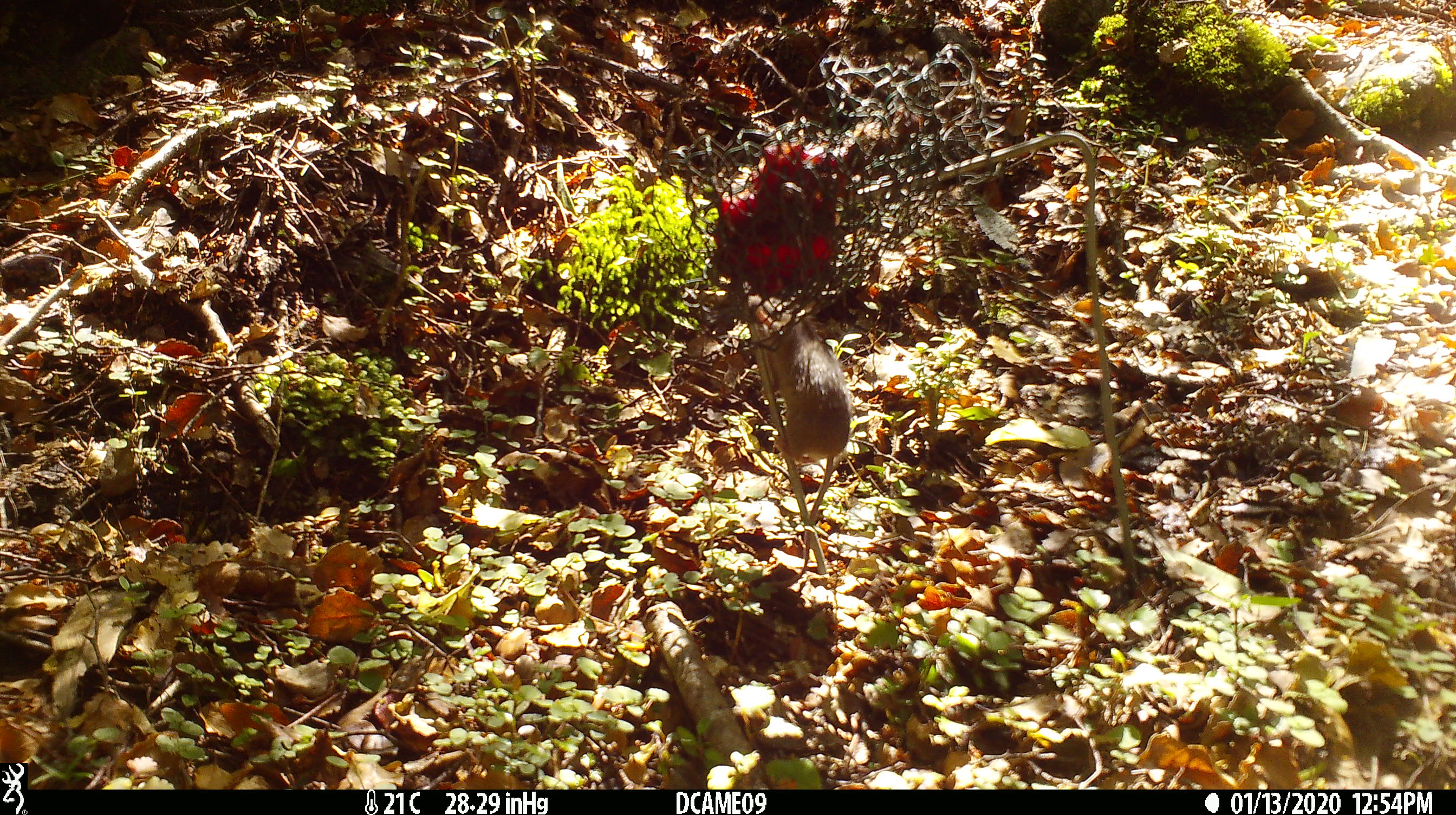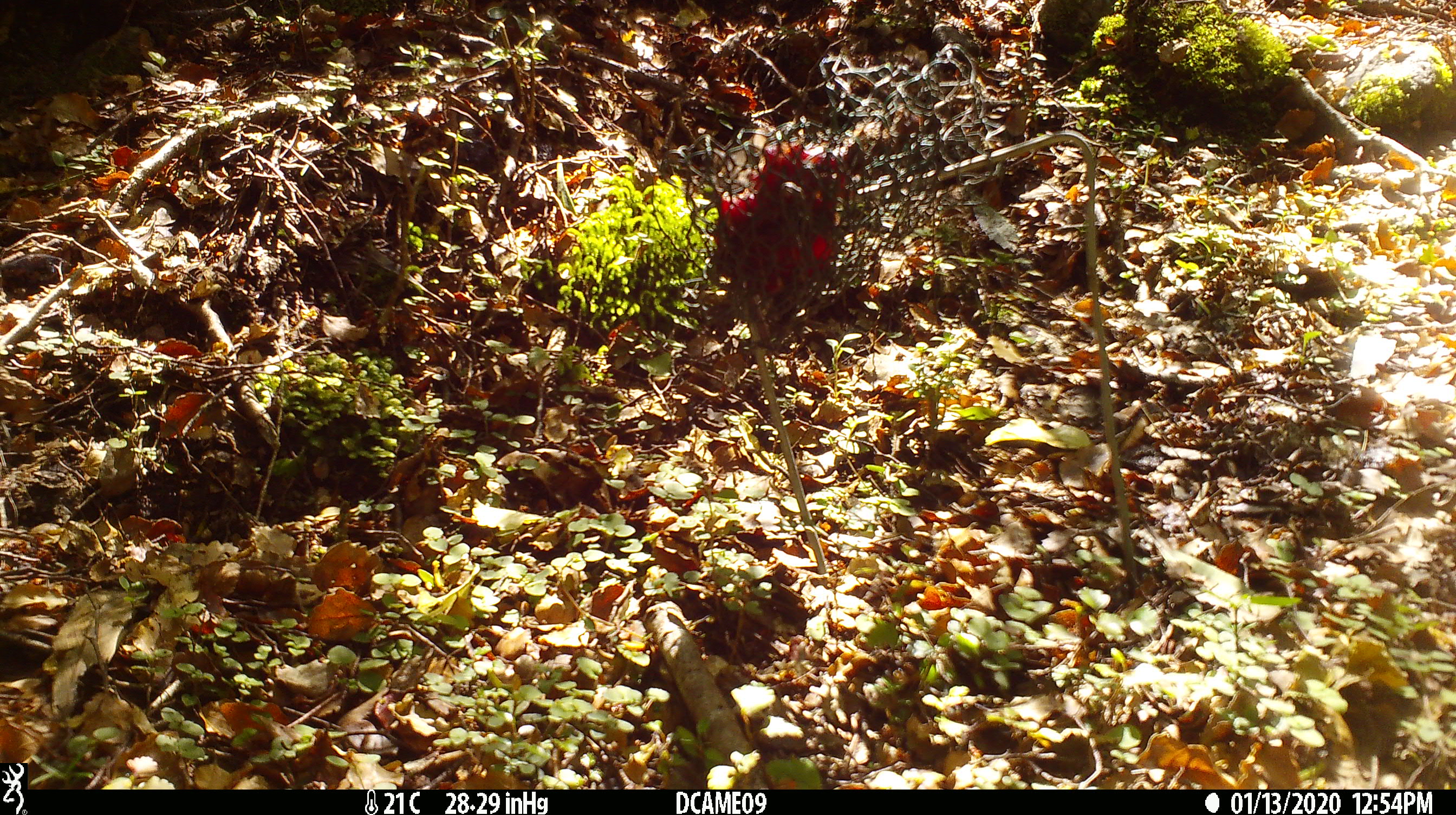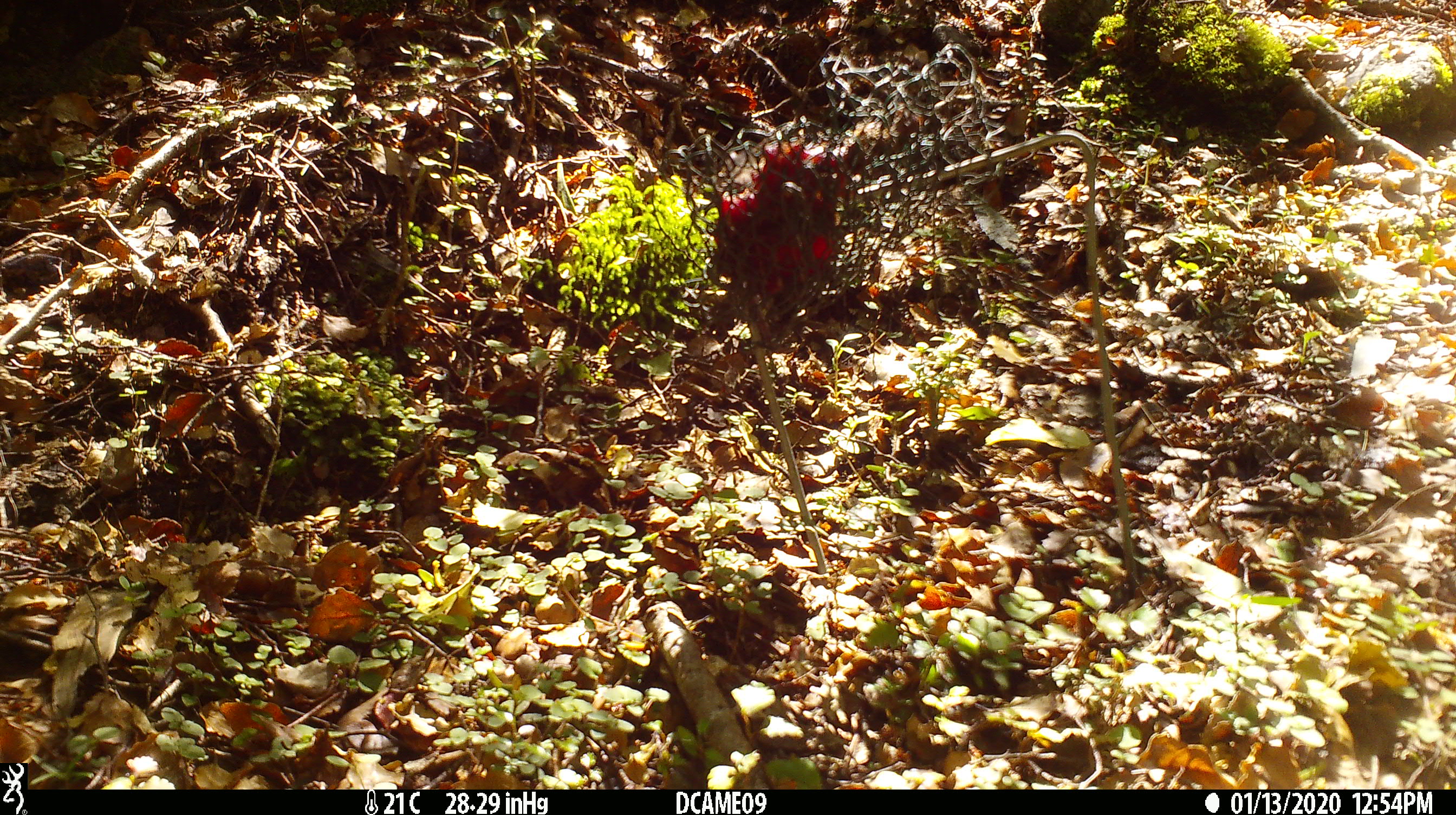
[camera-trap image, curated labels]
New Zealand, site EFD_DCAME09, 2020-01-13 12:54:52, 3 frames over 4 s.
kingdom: Animalia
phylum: Chordata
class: Mammalia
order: Rodentia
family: Muridae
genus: Mus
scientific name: Mus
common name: mouse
Mouse (Mus).